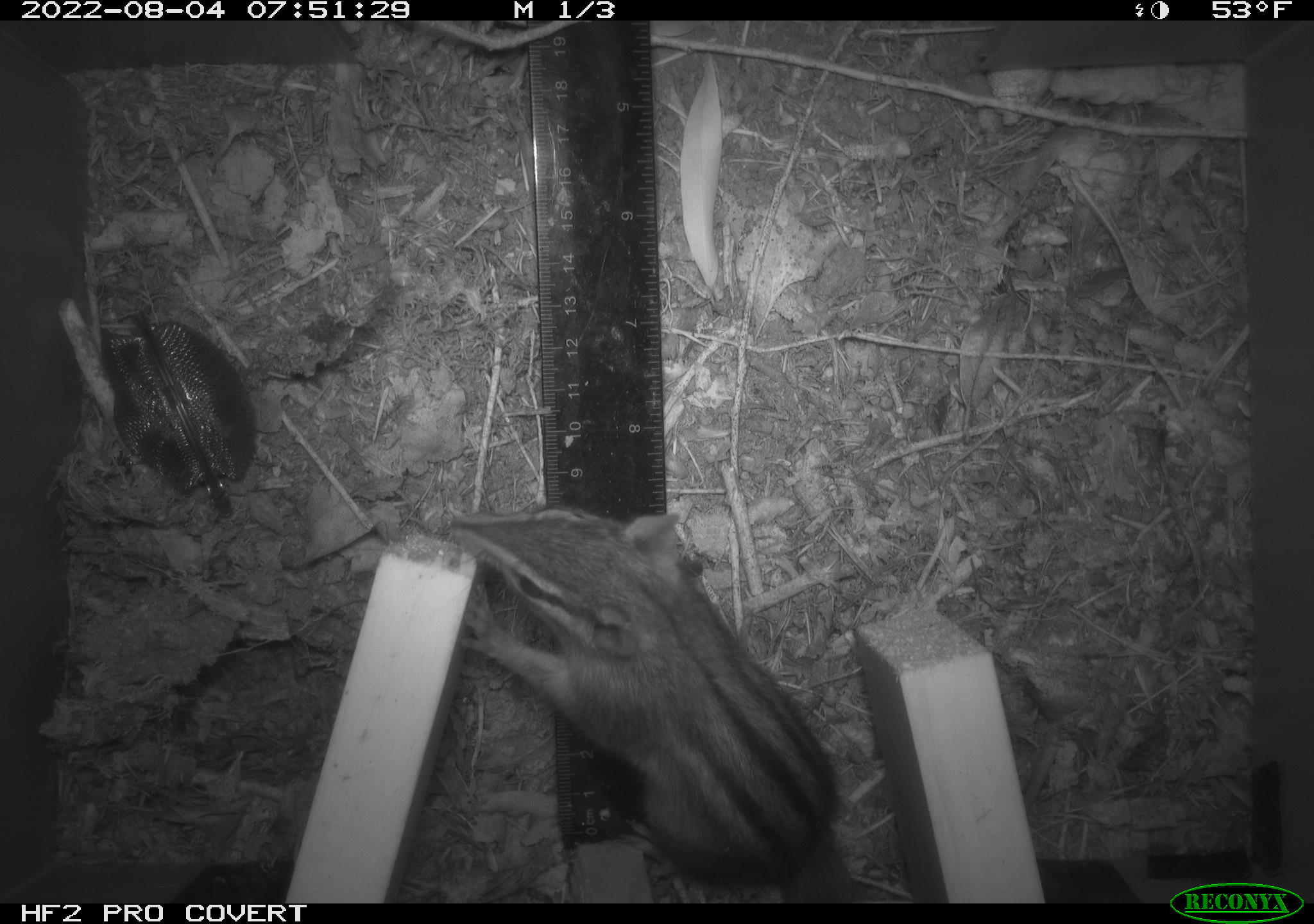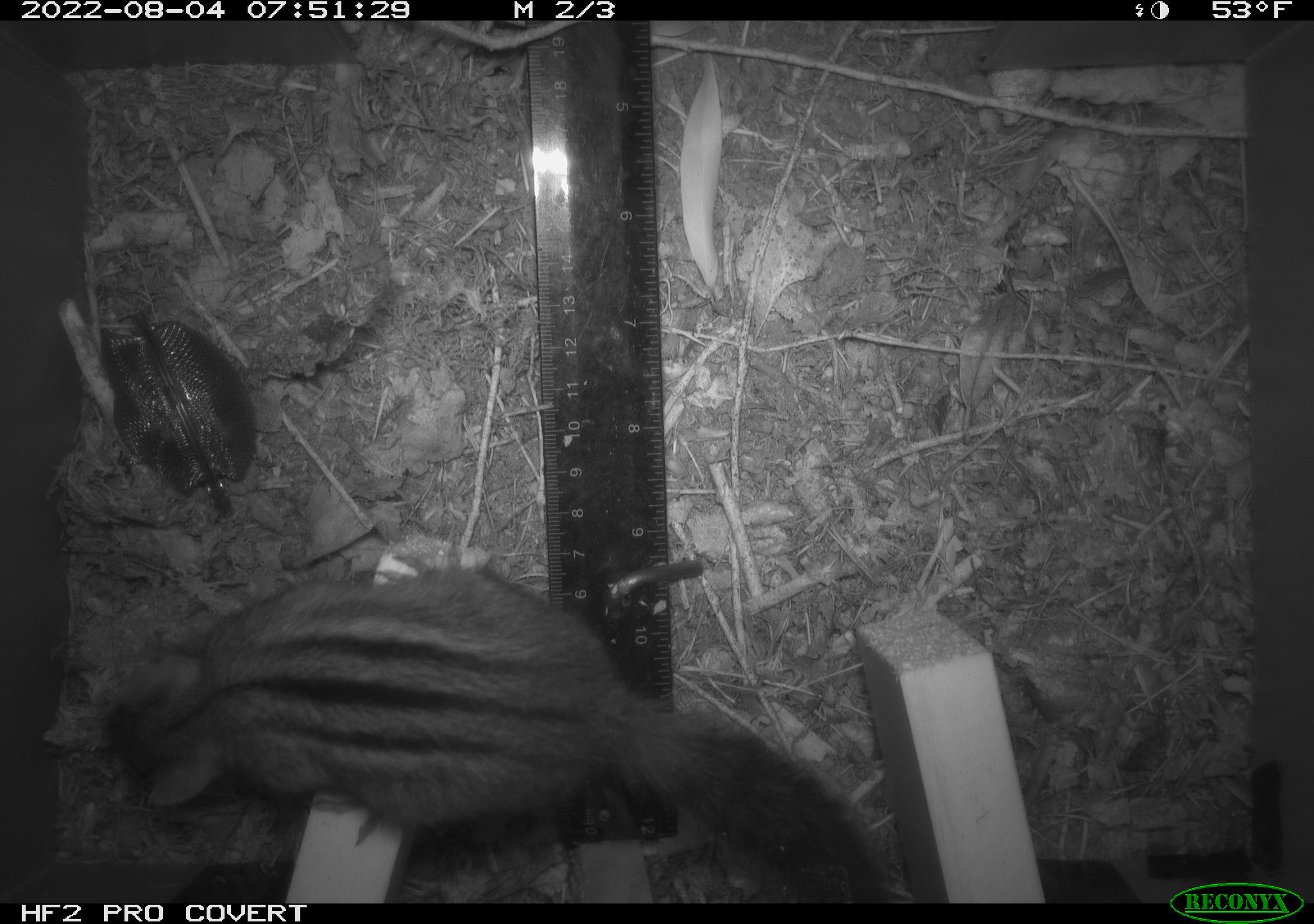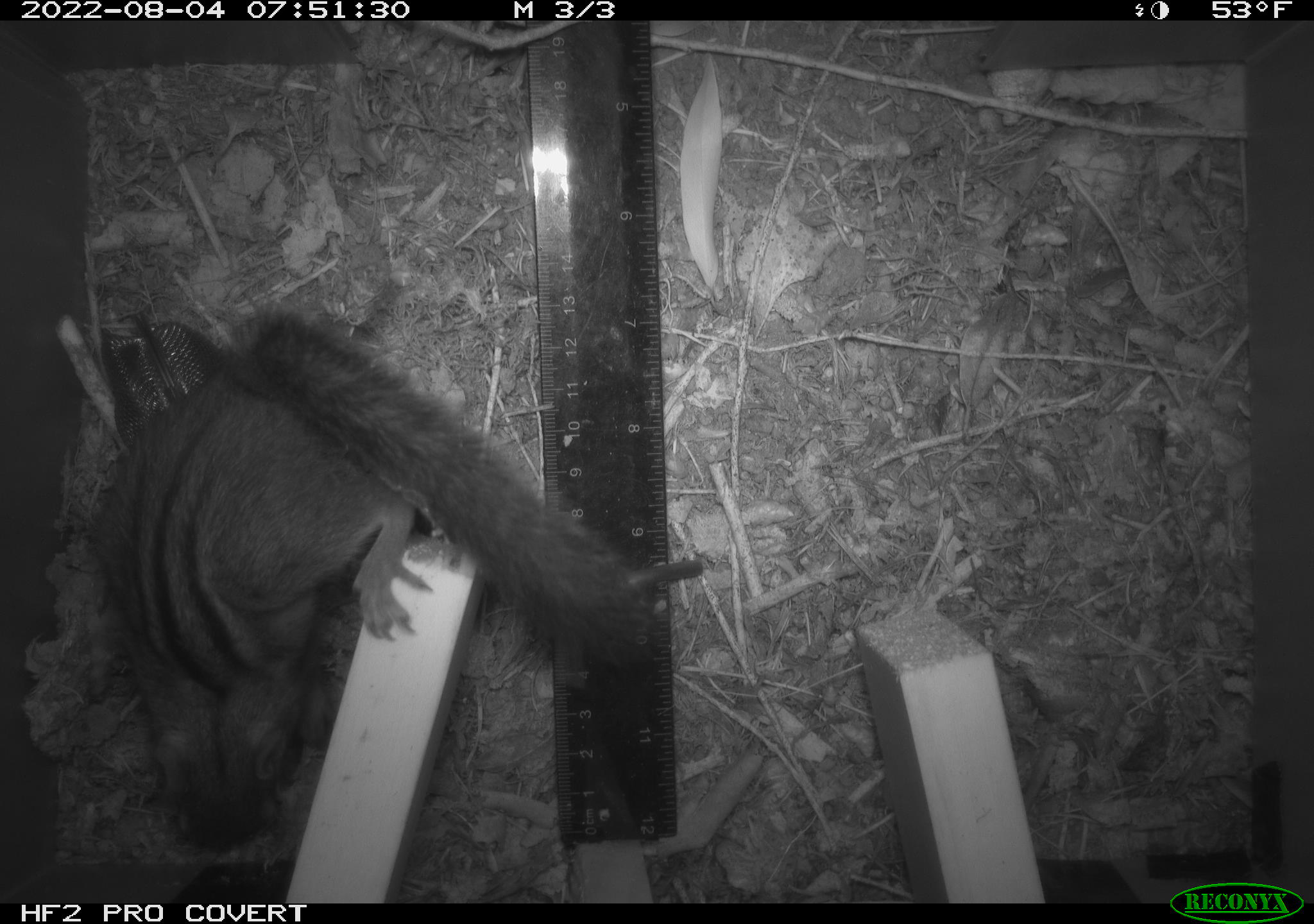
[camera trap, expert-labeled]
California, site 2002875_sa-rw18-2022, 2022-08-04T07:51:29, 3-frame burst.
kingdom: Animalia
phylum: Chordata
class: Mammalia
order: Rodentia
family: Sciuridae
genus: Neotamias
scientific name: Neotamias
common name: western chipmunks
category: neotamias species